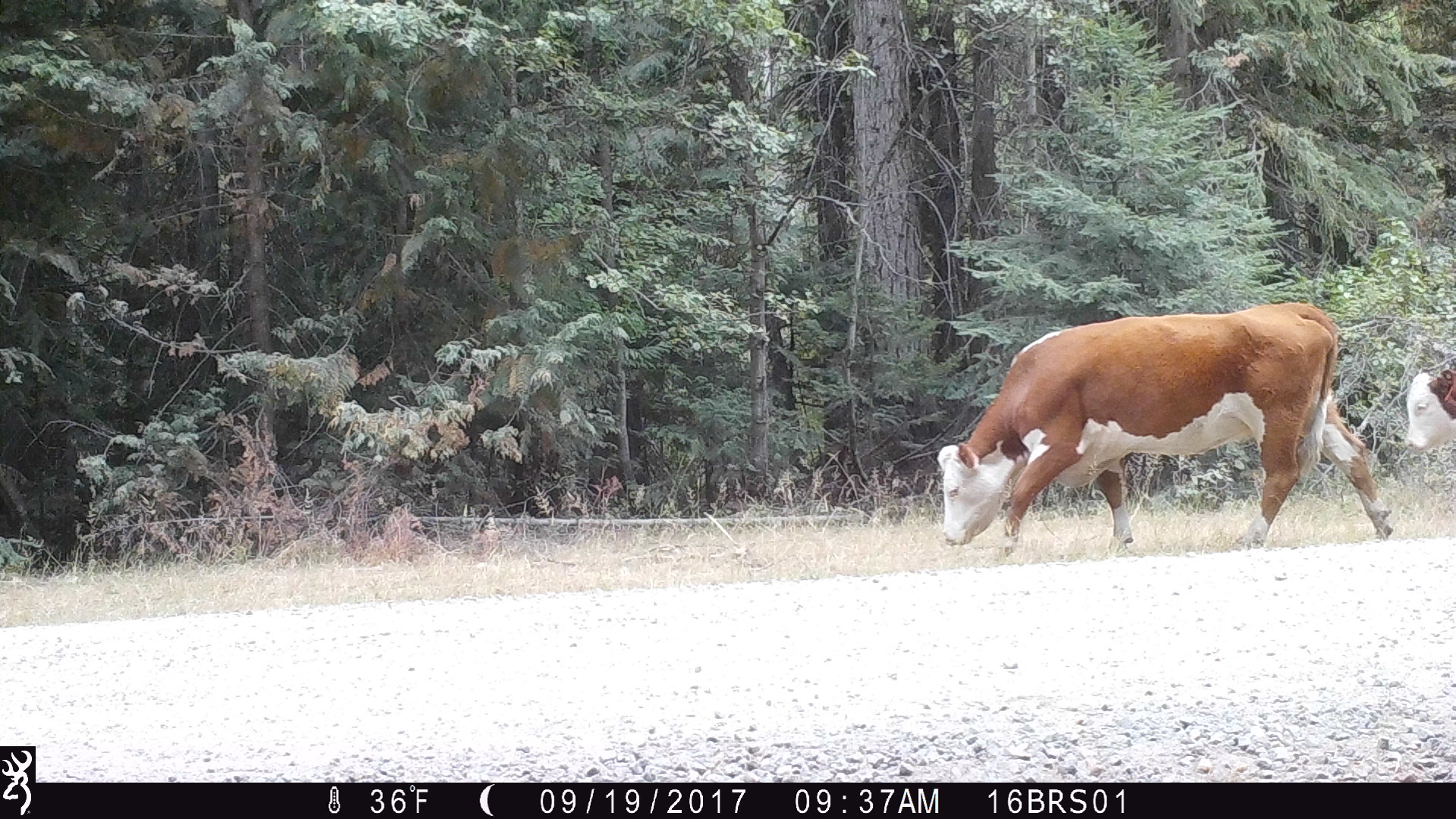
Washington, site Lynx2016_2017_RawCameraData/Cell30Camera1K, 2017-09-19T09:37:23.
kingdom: Animalia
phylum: Chordata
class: Mammalia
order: Artiodactyla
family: Bovidae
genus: Bos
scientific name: Bos taurus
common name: domestic cattle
Domestic cattle (Bos taurus). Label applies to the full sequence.